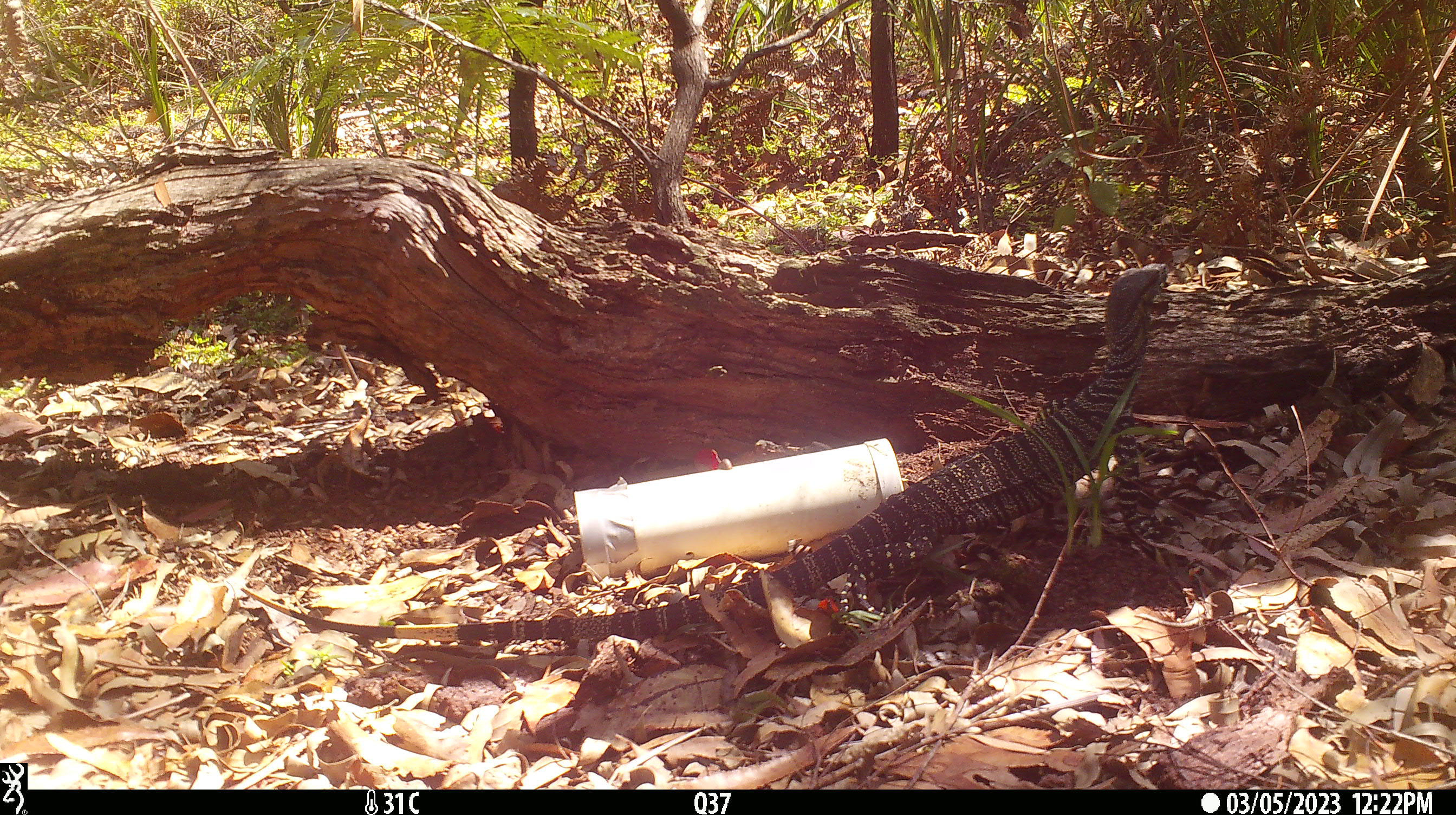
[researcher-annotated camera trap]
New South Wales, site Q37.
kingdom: Animalia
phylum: Chordata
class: Reptilia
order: Squamata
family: Varanidae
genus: Varanus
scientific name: Varanus varius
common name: lace monitor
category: goanna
Goanna (lace monitor) (Varanus varius).